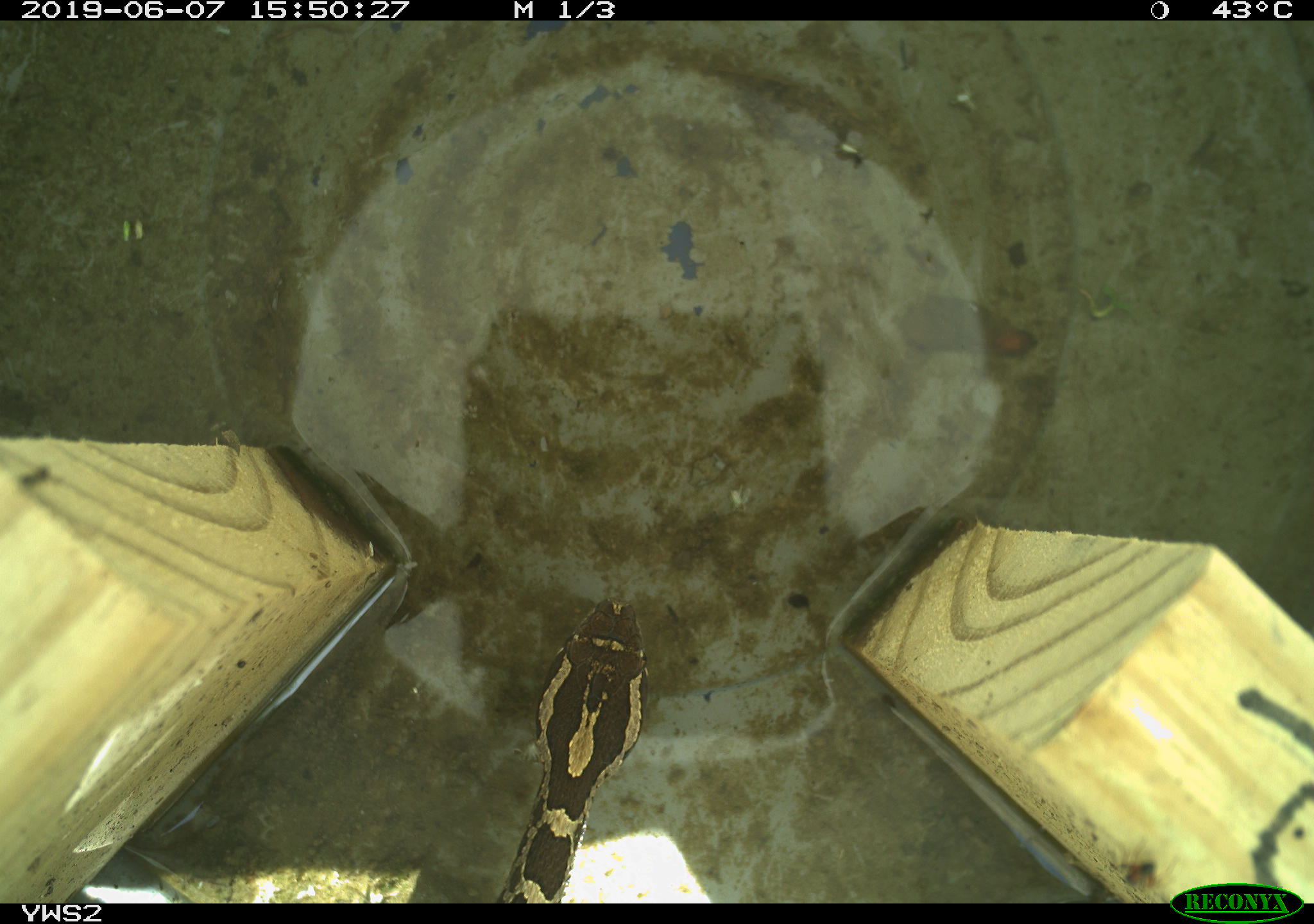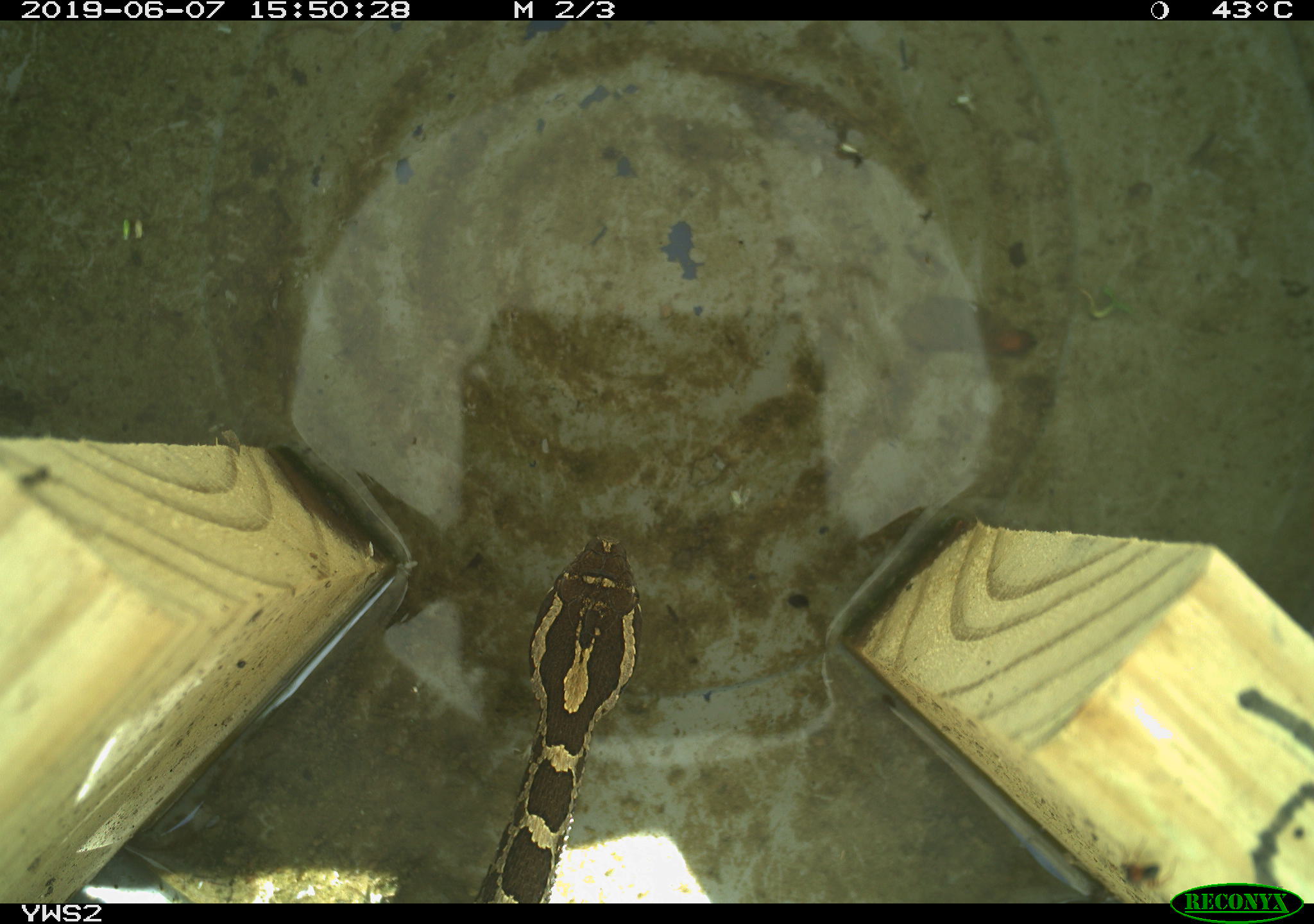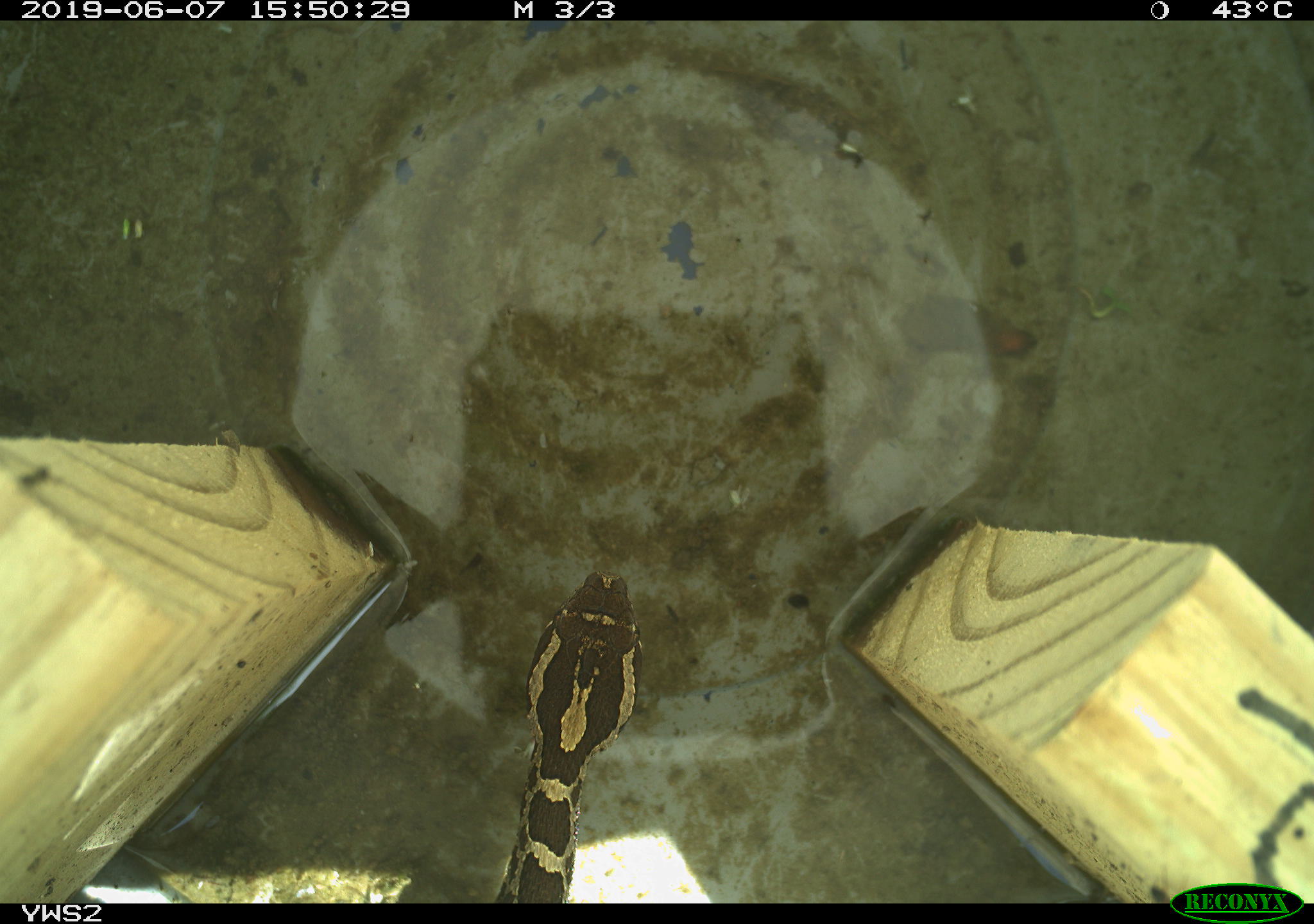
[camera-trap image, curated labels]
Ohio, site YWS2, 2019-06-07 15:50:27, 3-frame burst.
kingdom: Animalia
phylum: Chordata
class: Reptilia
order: Squamata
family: Viperidae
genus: Sistrurus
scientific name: Sistrurus catenatus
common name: eastern massasauga